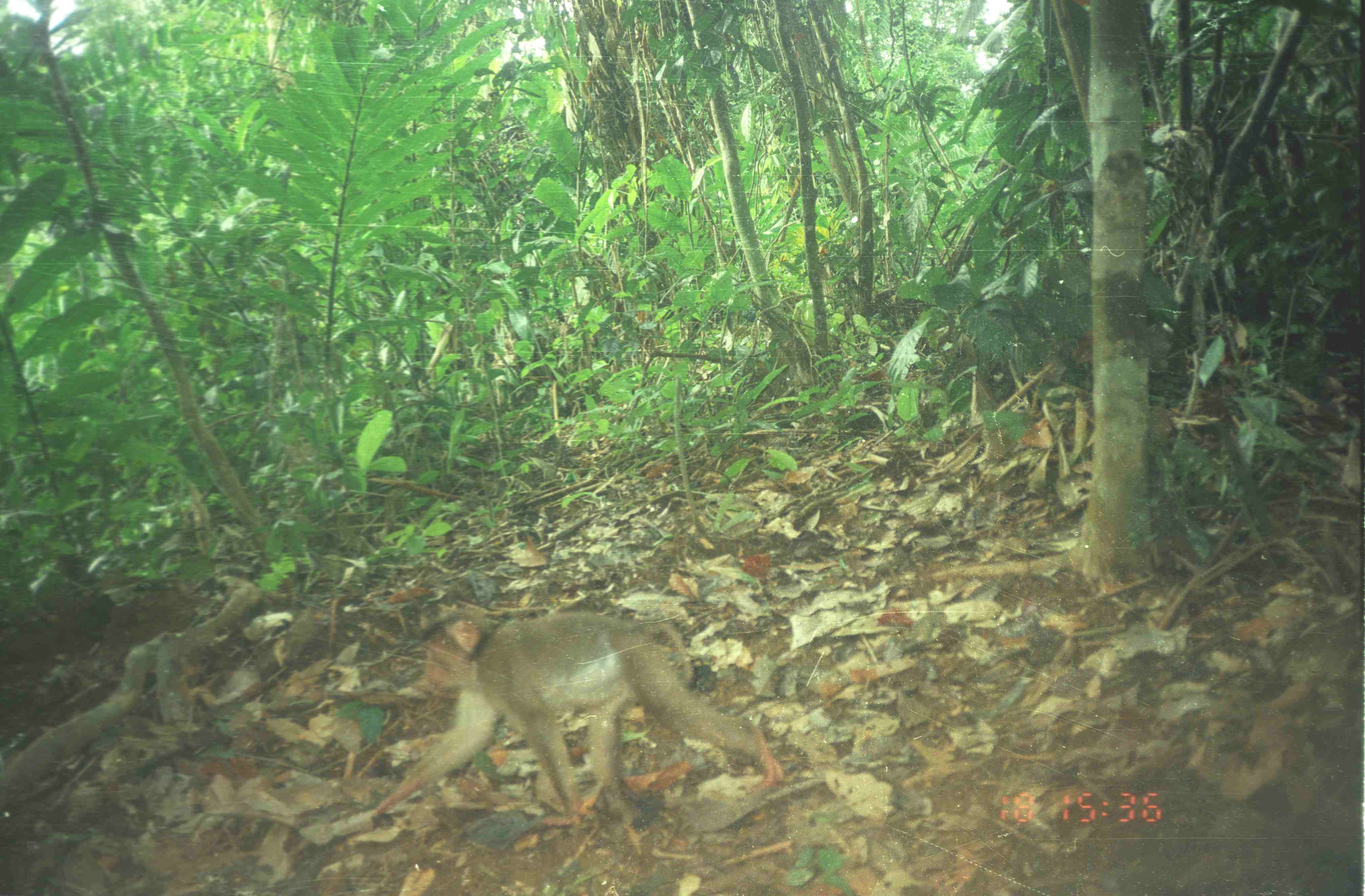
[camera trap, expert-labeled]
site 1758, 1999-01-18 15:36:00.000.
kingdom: Animalia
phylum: Chordata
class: Mammalia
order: Primates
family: Cercopithecidae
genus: Macaca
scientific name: Macaca nemestrina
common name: southern pig-tailed macaque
Macaca nemestrina (southern pig-tailed macaque), count 1.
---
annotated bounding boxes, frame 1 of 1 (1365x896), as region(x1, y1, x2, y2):
macaca nemestrina: region(377, 611, 783, 826)